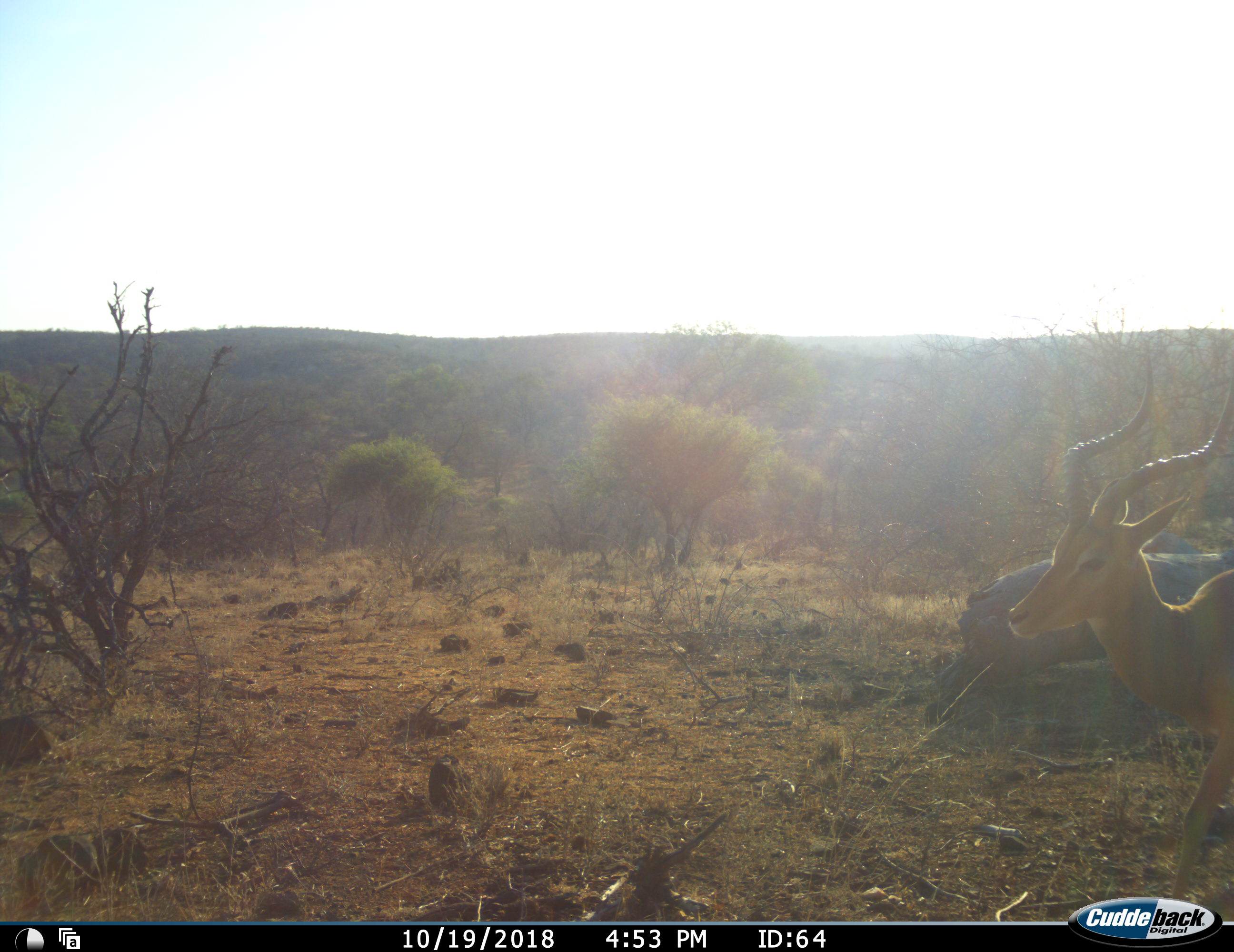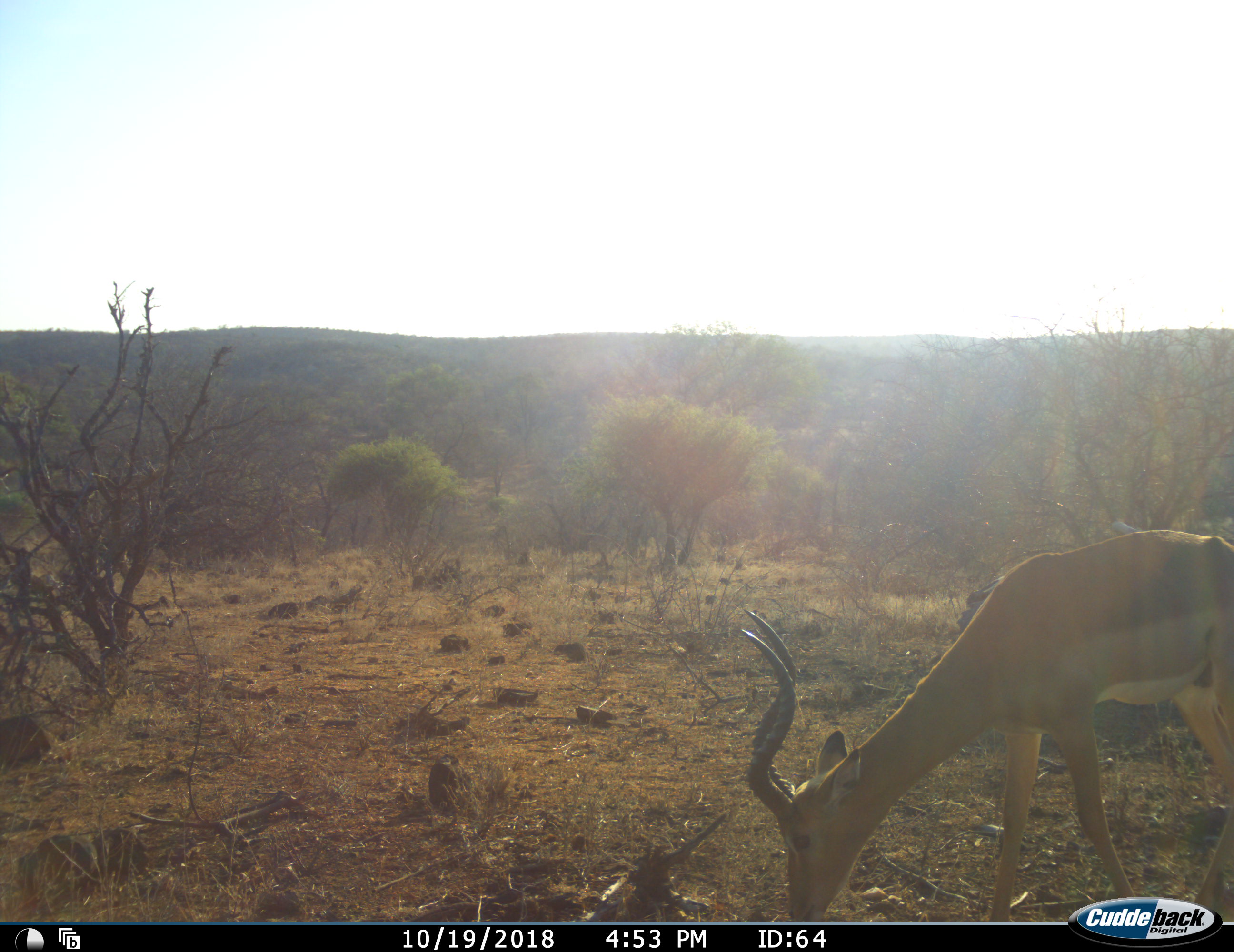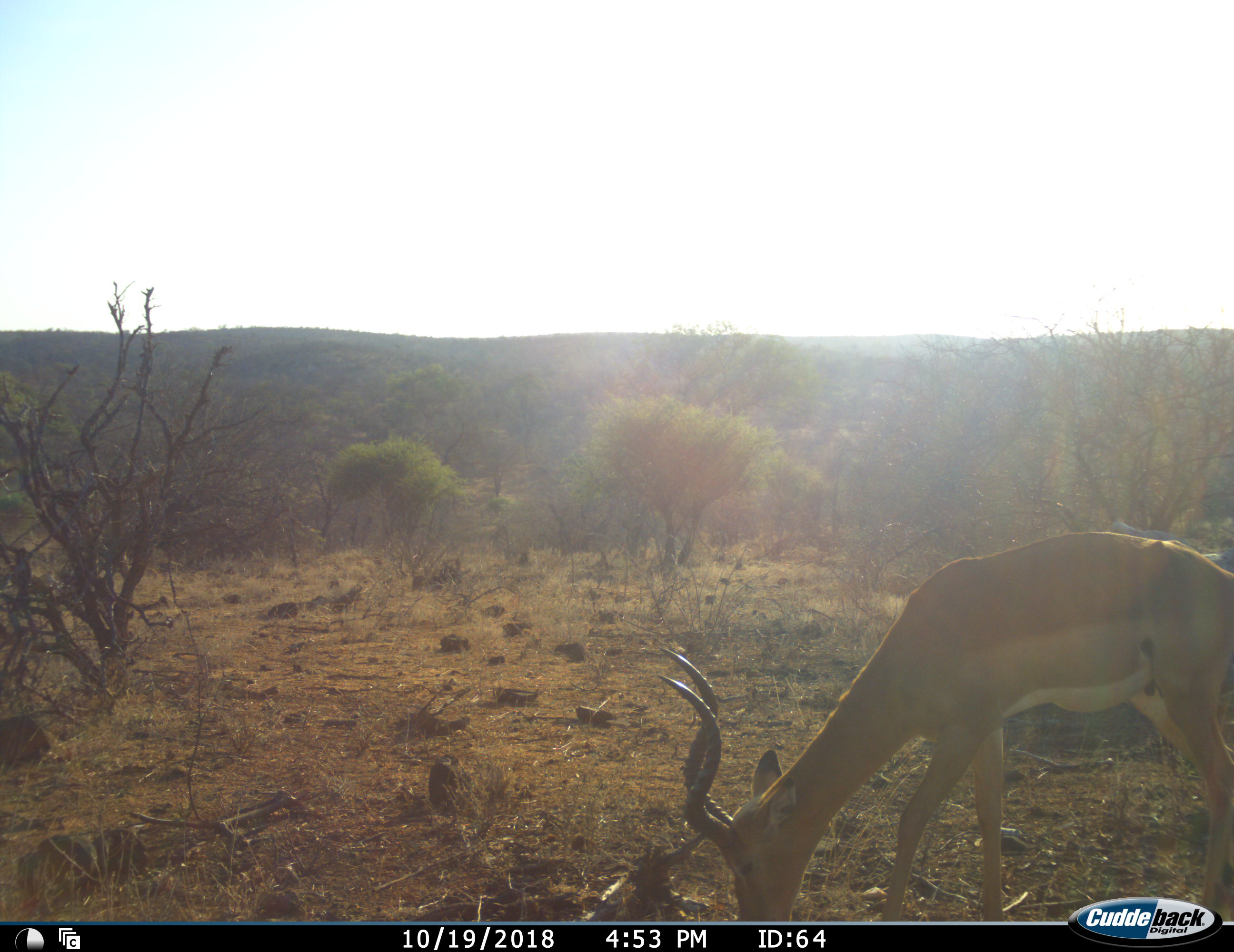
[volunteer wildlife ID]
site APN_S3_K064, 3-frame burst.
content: unidentified animal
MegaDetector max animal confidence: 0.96